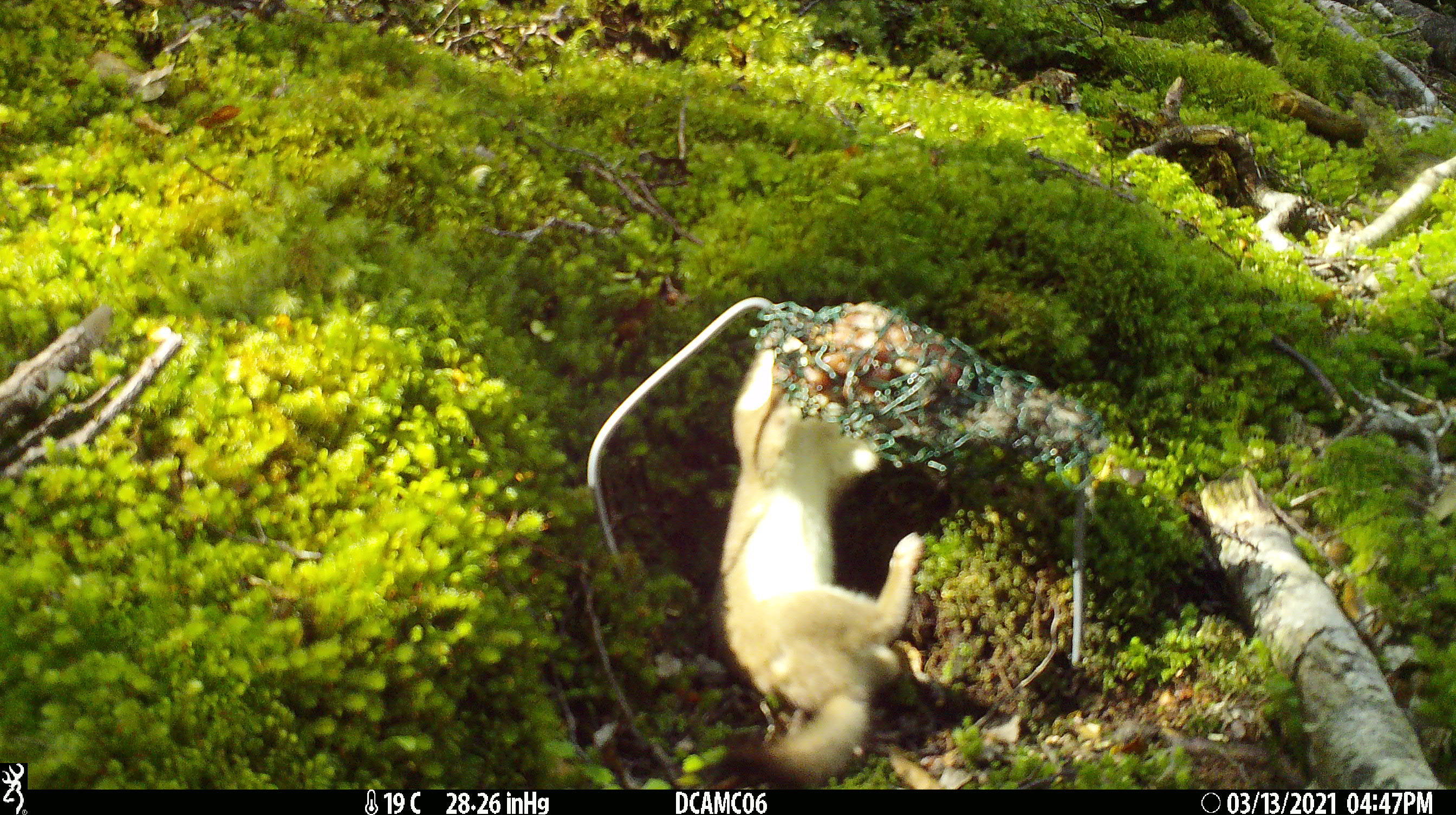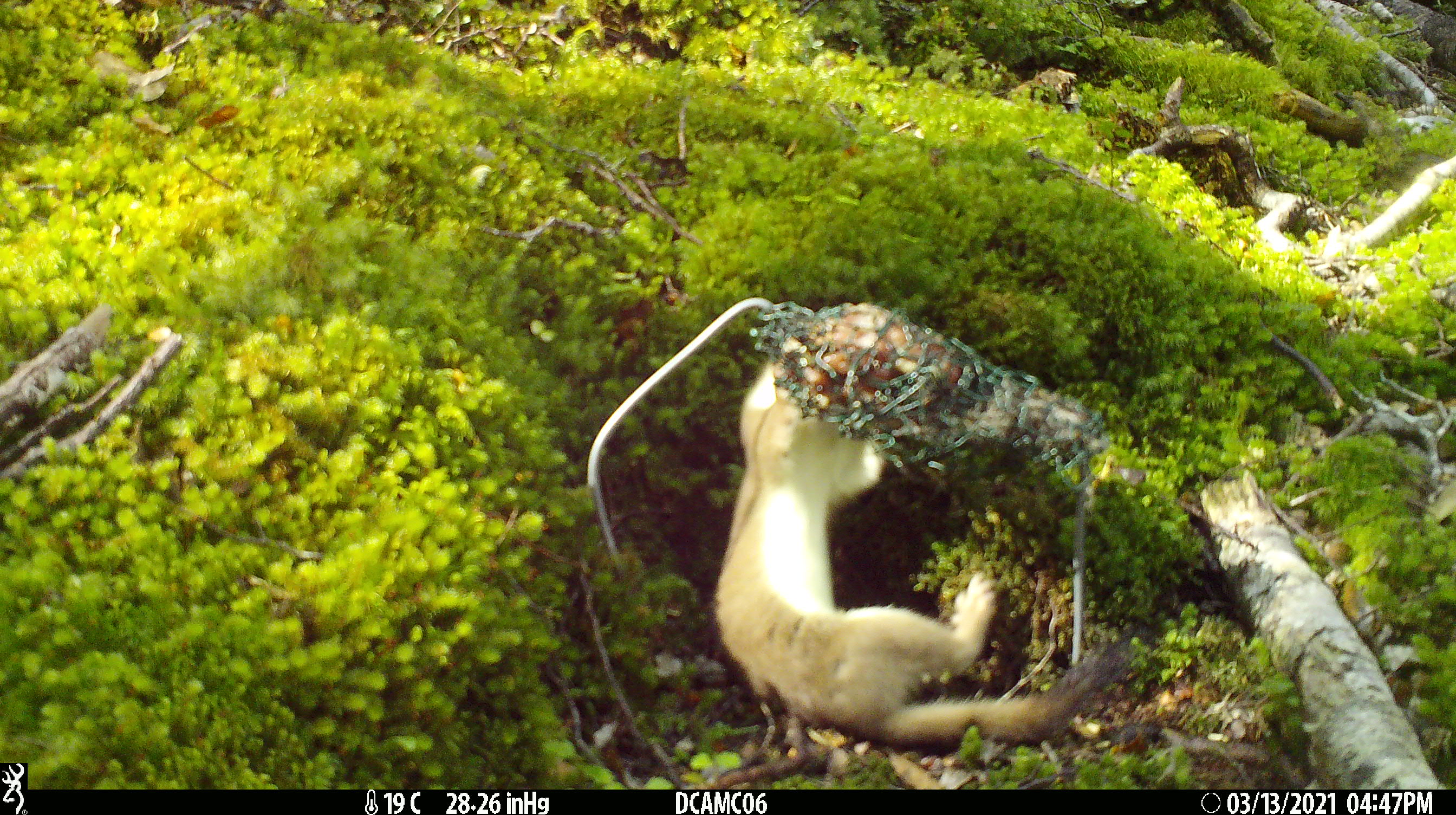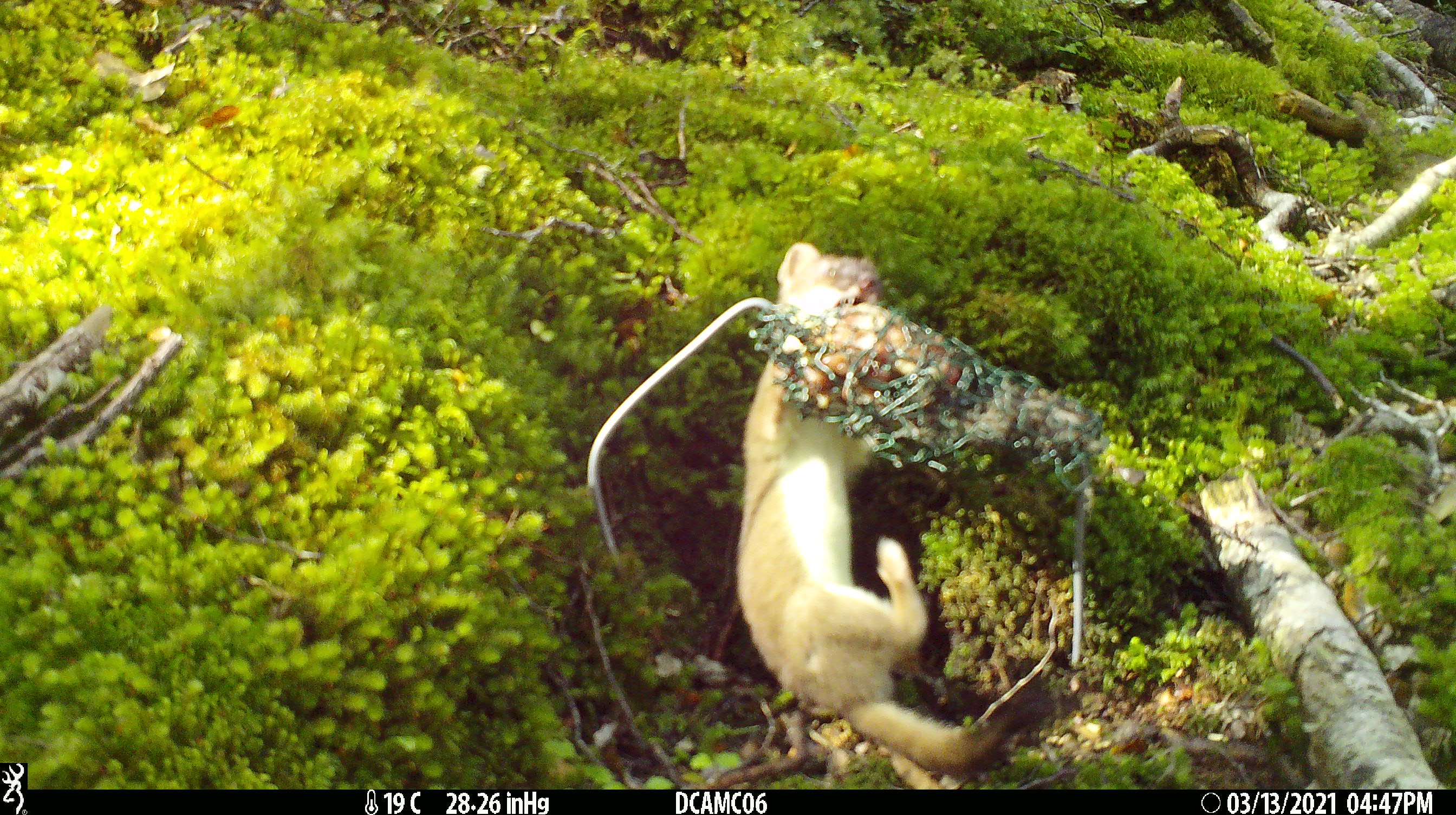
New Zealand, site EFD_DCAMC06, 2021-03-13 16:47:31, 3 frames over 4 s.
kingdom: Animalia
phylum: Chordata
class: Mammalia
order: Carnivora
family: Mustelidae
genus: Mustela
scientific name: Mustela erminea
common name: stoat